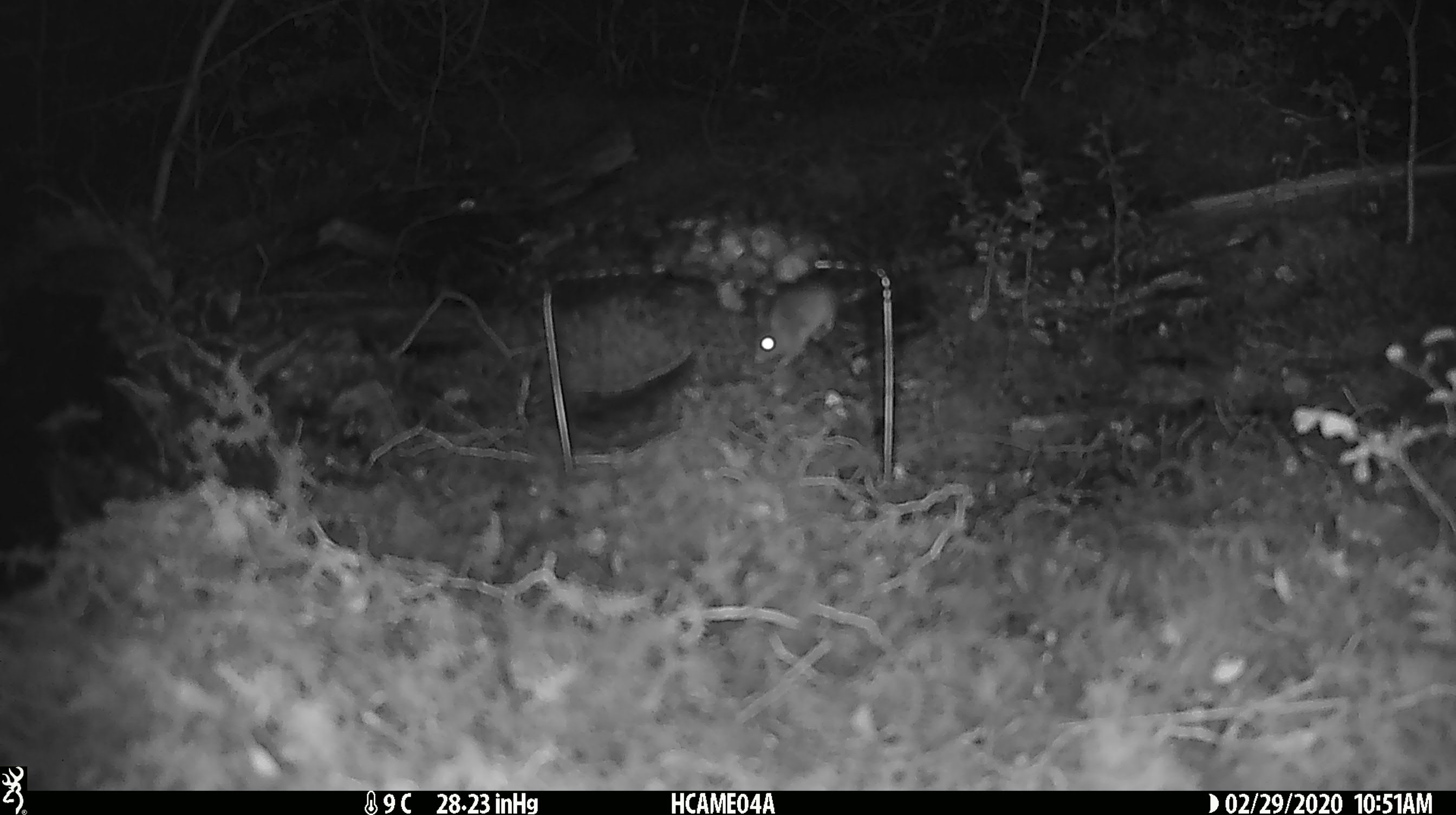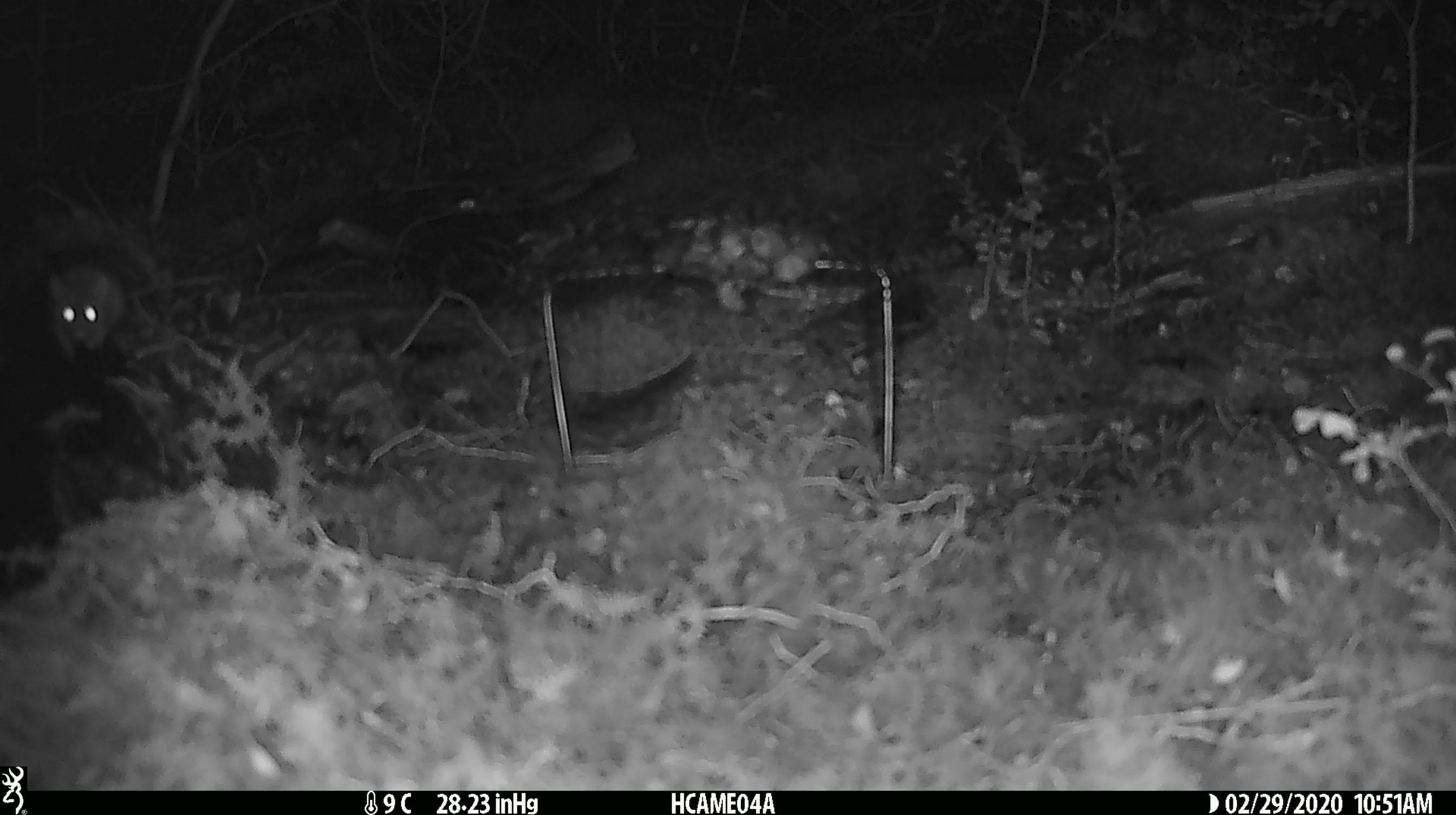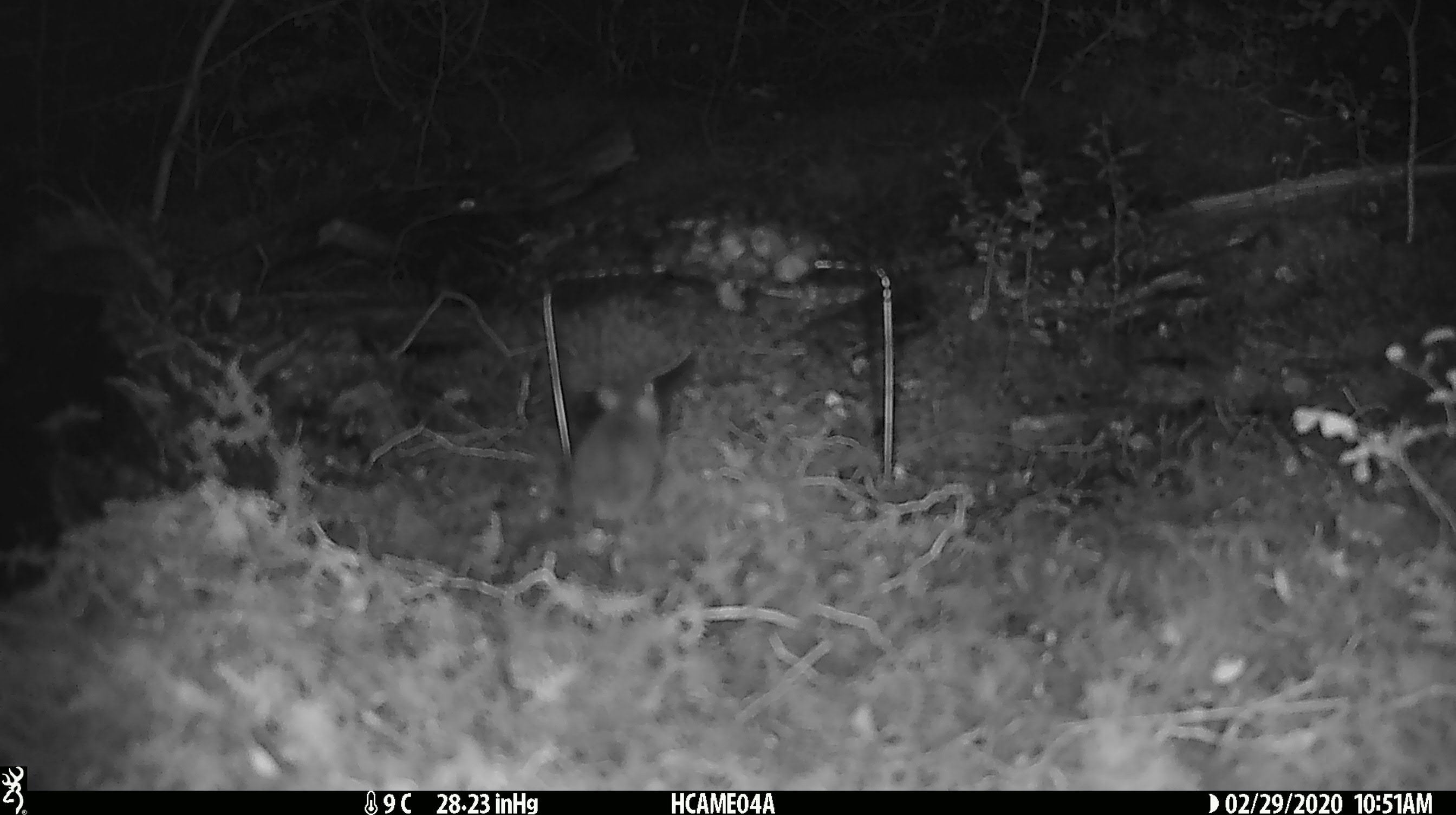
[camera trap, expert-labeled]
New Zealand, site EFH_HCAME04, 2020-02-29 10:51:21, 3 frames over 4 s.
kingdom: Animalia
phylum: Chordata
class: Mammalia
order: Rodentia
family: Muridae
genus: Mus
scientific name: Mus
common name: mouse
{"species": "mouse (Mus)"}